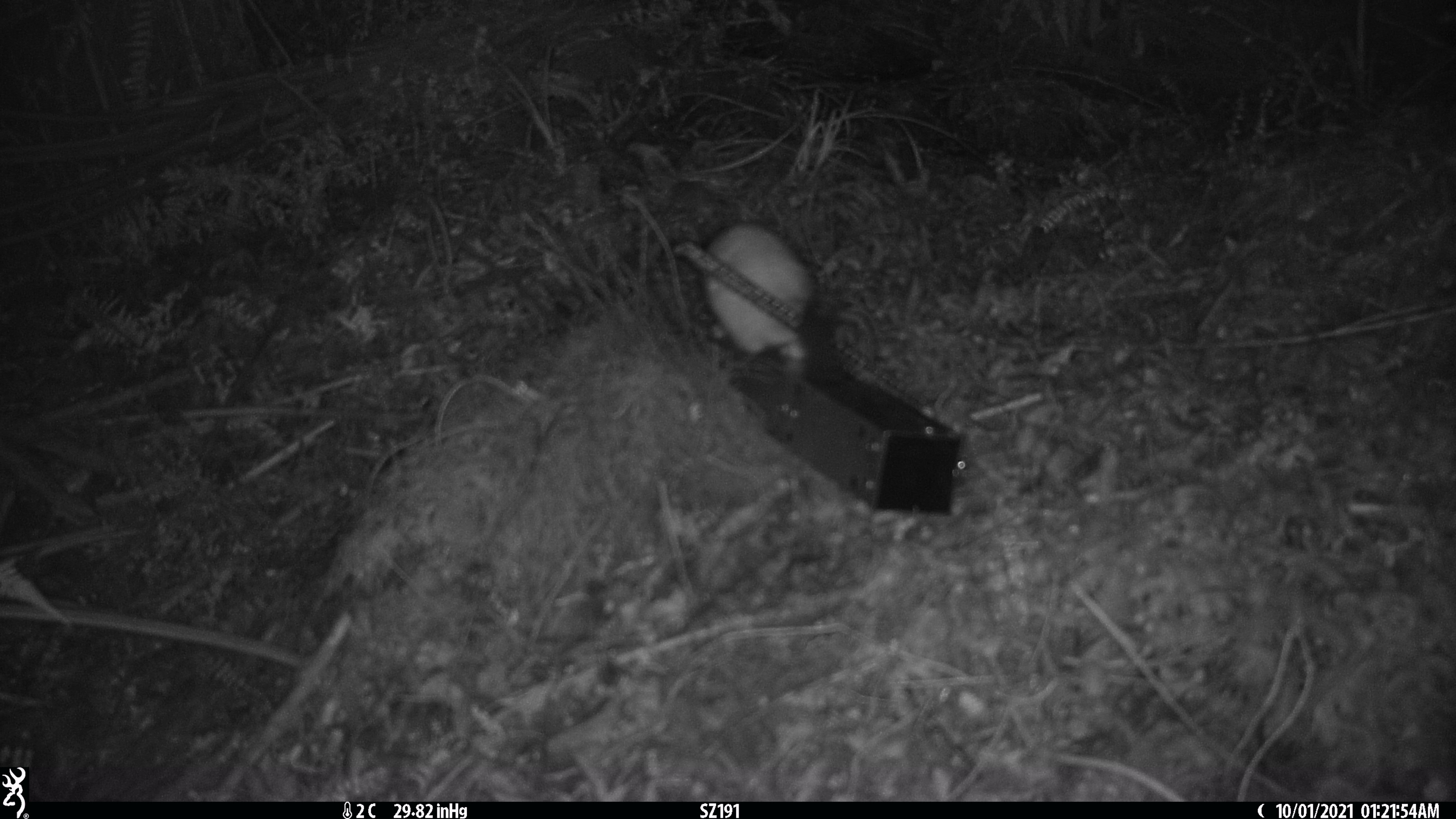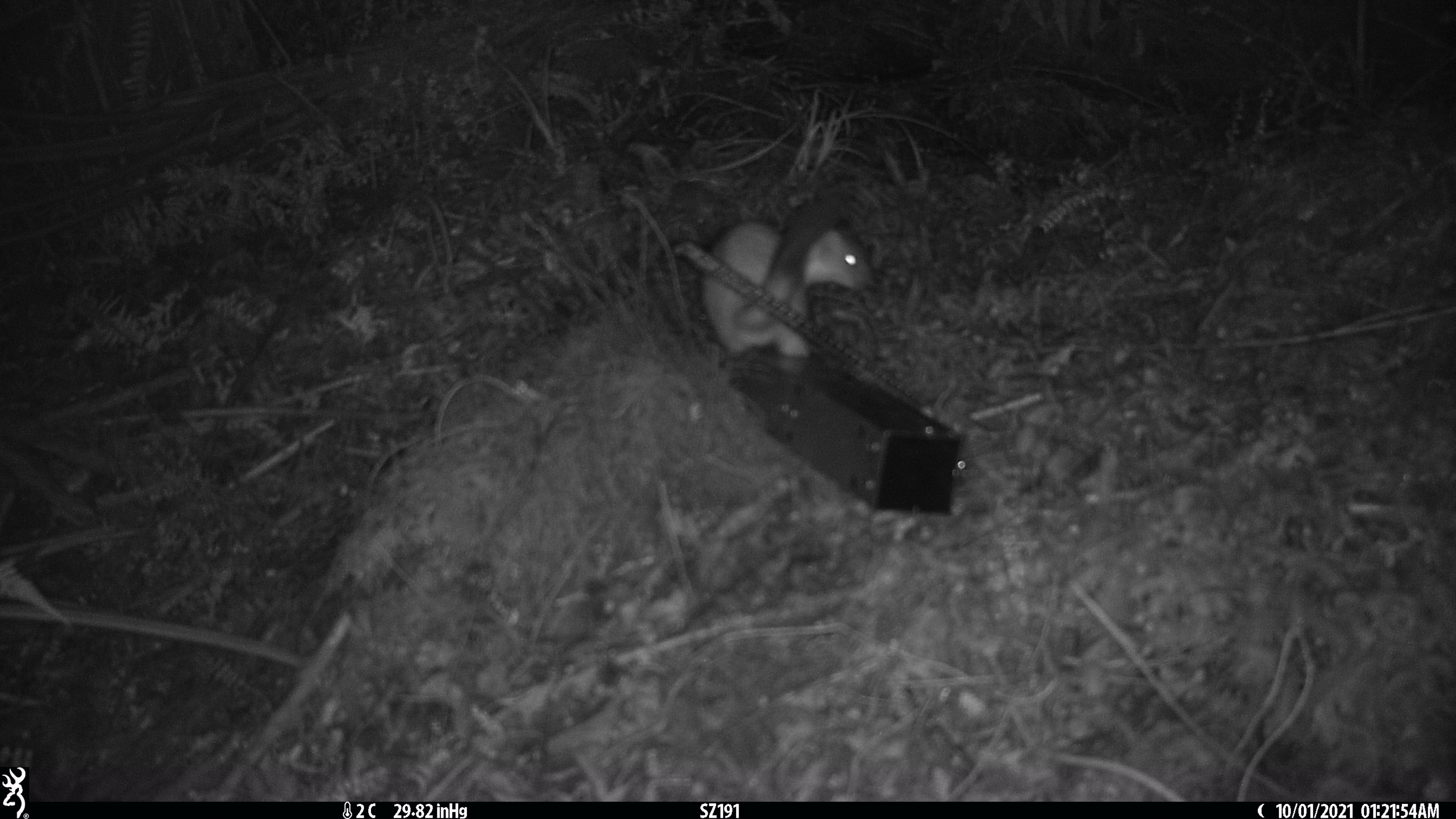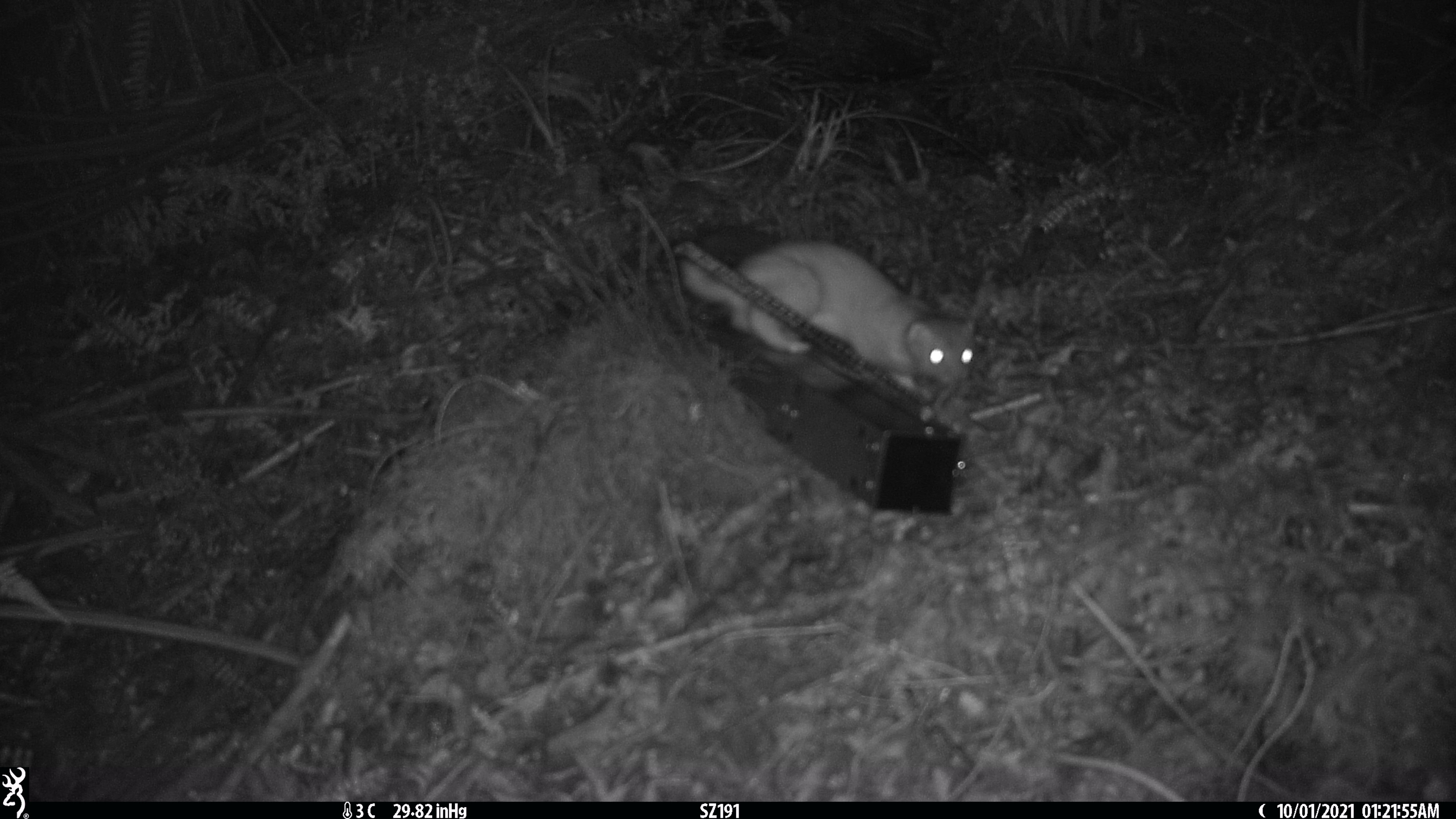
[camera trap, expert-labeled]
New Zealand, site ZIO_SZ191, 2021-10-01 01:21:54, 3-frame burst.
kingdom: Animalia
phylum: Chordata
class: Mammalia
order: Carnivora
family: Mustelidae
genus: Mustela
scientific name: Mustela erminea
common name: stoat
Stoat (Mustela erminea).